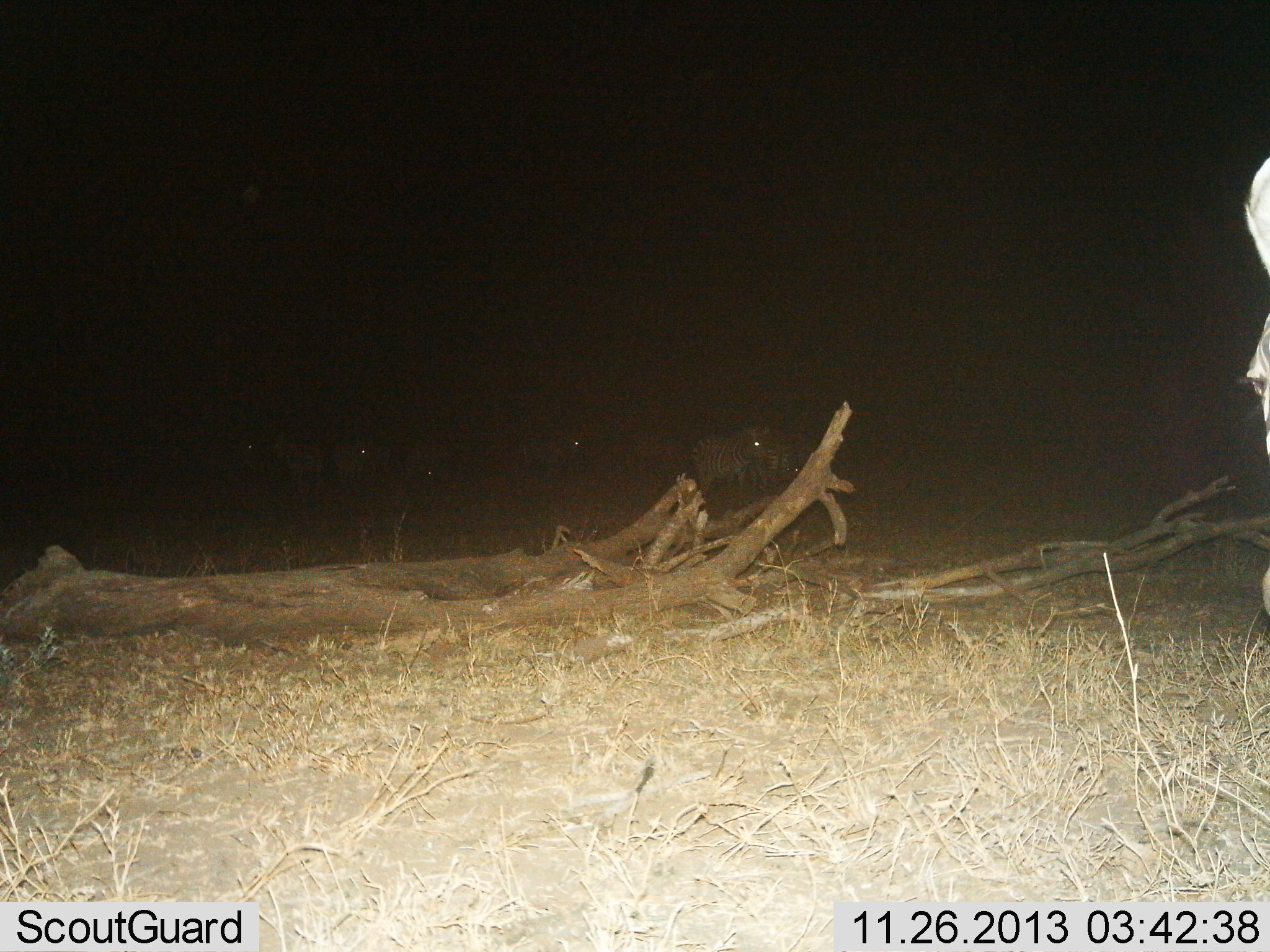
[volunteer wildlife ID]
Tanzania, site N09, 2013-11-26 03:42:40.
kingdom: Animalia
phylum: Chordata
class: Mammalia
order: Perissodactyla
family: Equidae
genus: Equus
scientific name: Equus quagga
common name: plains zebra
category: zebra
Zebra (plains zebra) (Equus quagga), count 8. Behavior (volunteer vote fractions): standing 88%, resting 0%, moving 29%, interacting 0%. Young present (vote fraction): 4%. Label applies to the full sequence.